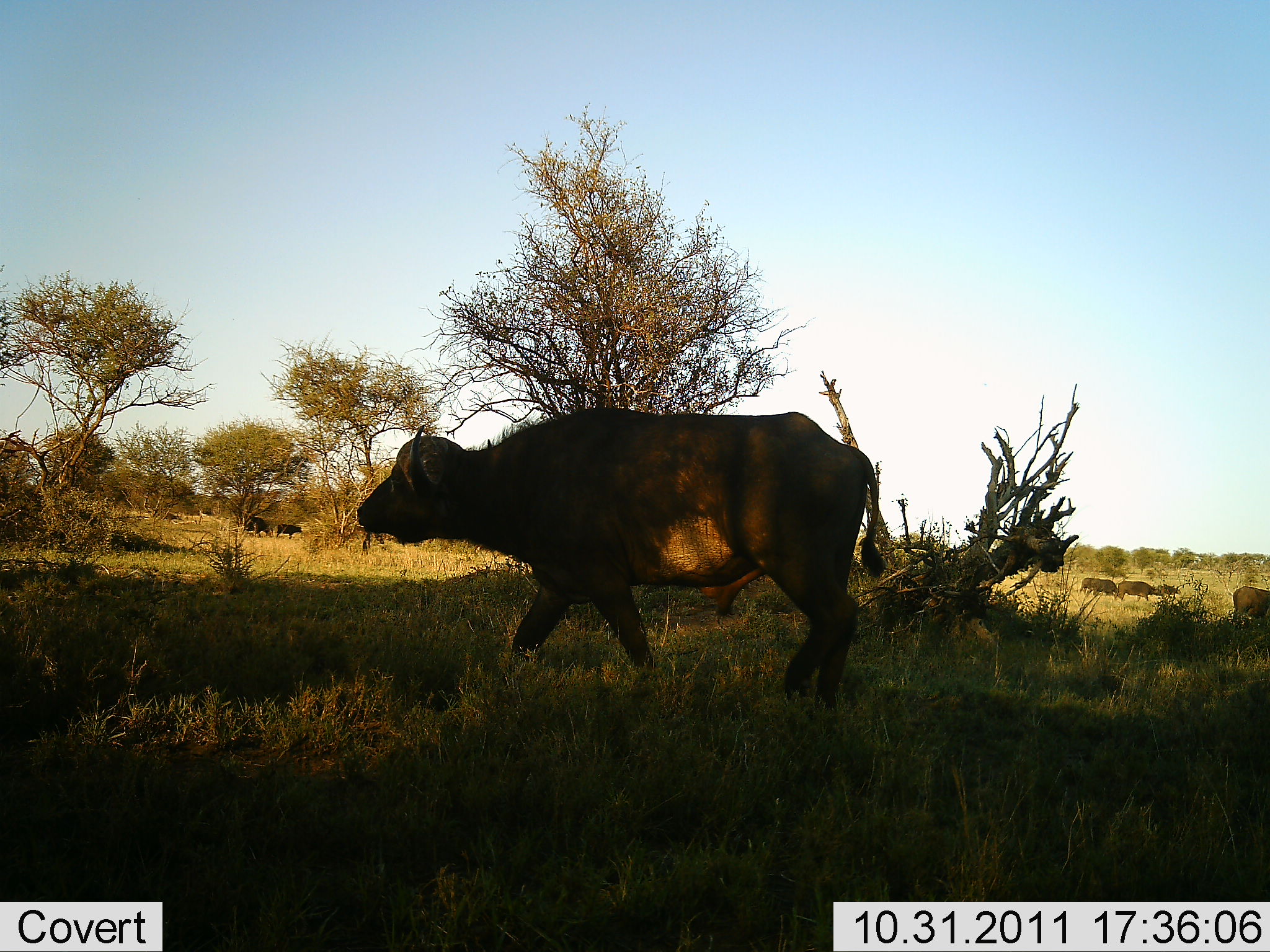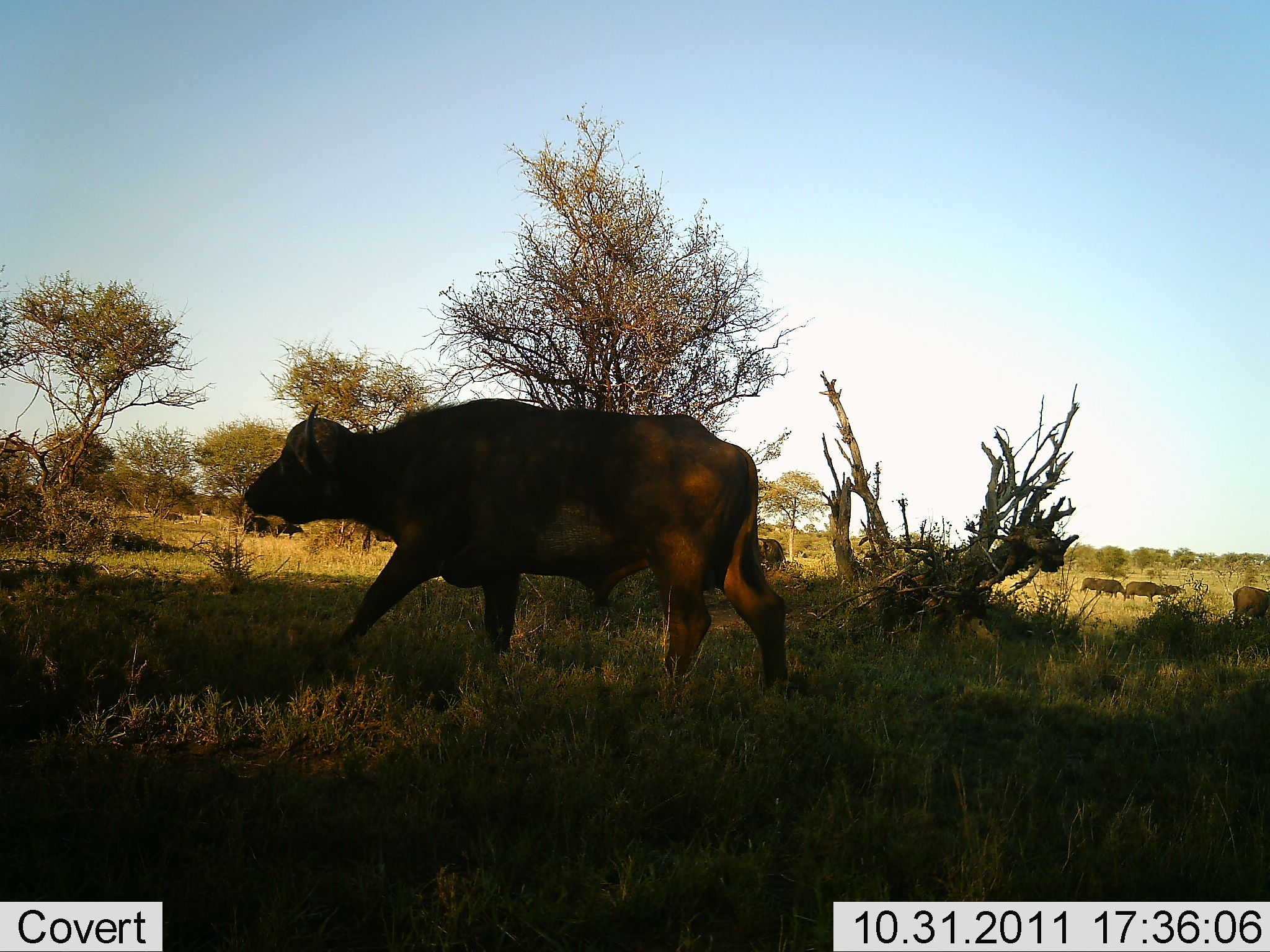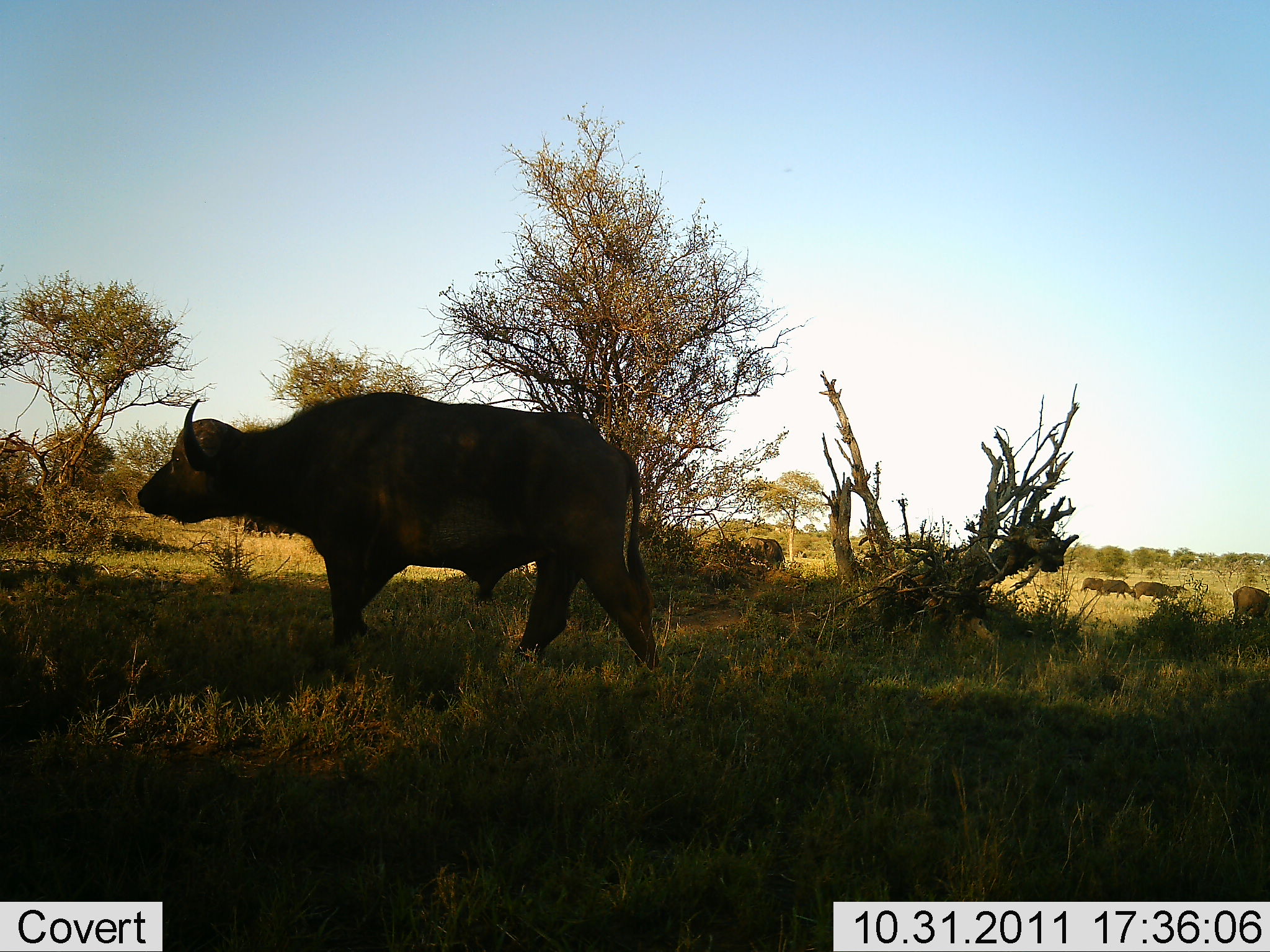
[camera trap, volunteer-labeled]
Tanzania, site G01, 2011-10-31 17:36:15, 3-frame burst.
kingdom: Animalia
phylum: Chordata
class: Mammalia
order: Artiodactyla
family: Bovidae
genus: Syncerus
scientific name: Syncerus caffer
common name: cape buffalo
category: buffalo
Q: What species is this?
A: Buffalo (cape buffalo) (Syncerus caffer).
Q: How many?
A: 1.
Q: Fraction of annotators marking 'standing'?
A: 22%.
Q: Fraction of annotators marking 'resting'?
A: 0%.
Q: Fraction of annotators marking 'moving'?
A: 89%.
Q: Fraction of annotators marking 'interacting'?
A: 0%.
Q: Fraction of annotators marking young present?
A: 0%.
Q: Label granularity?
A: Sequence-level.